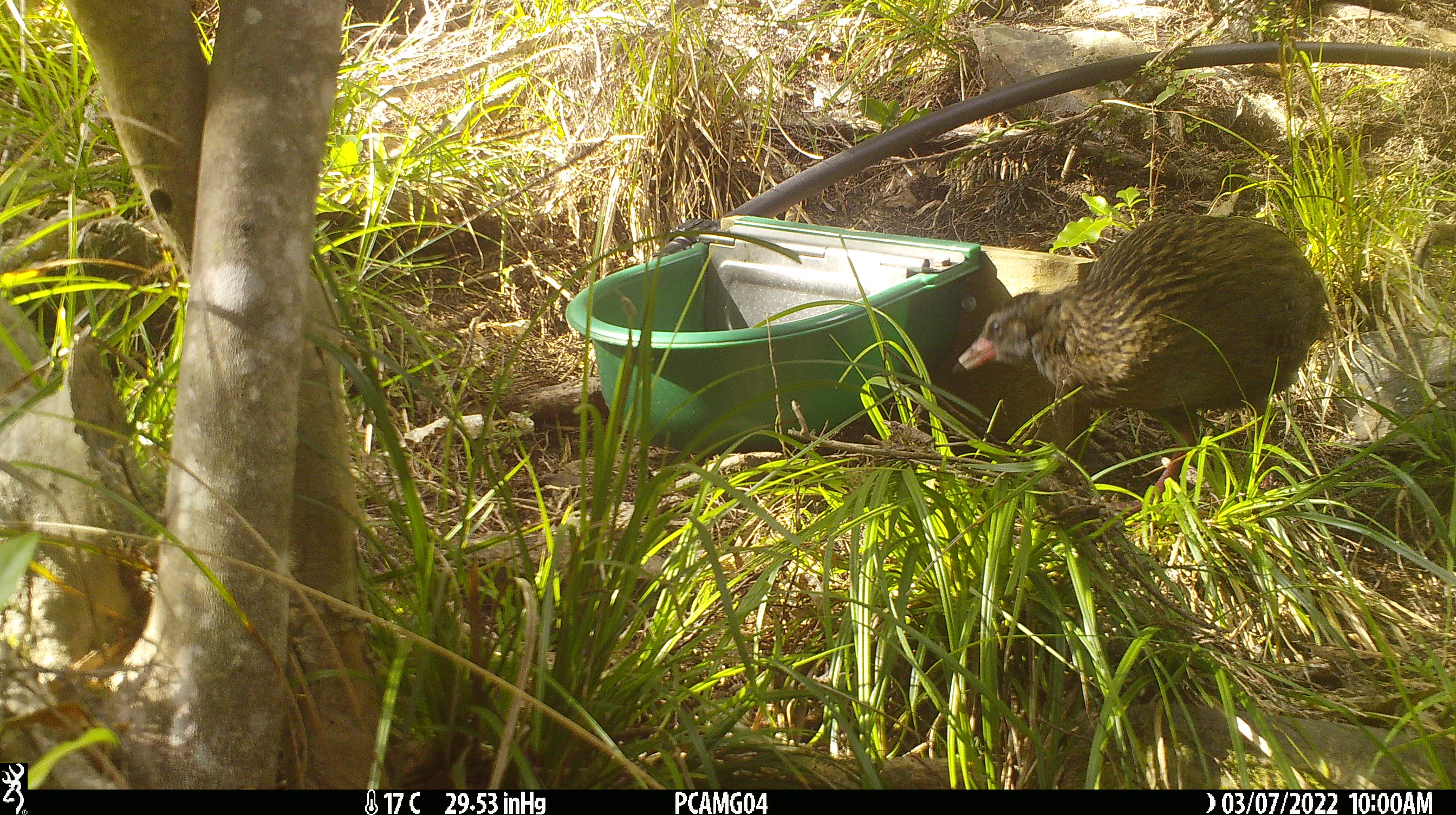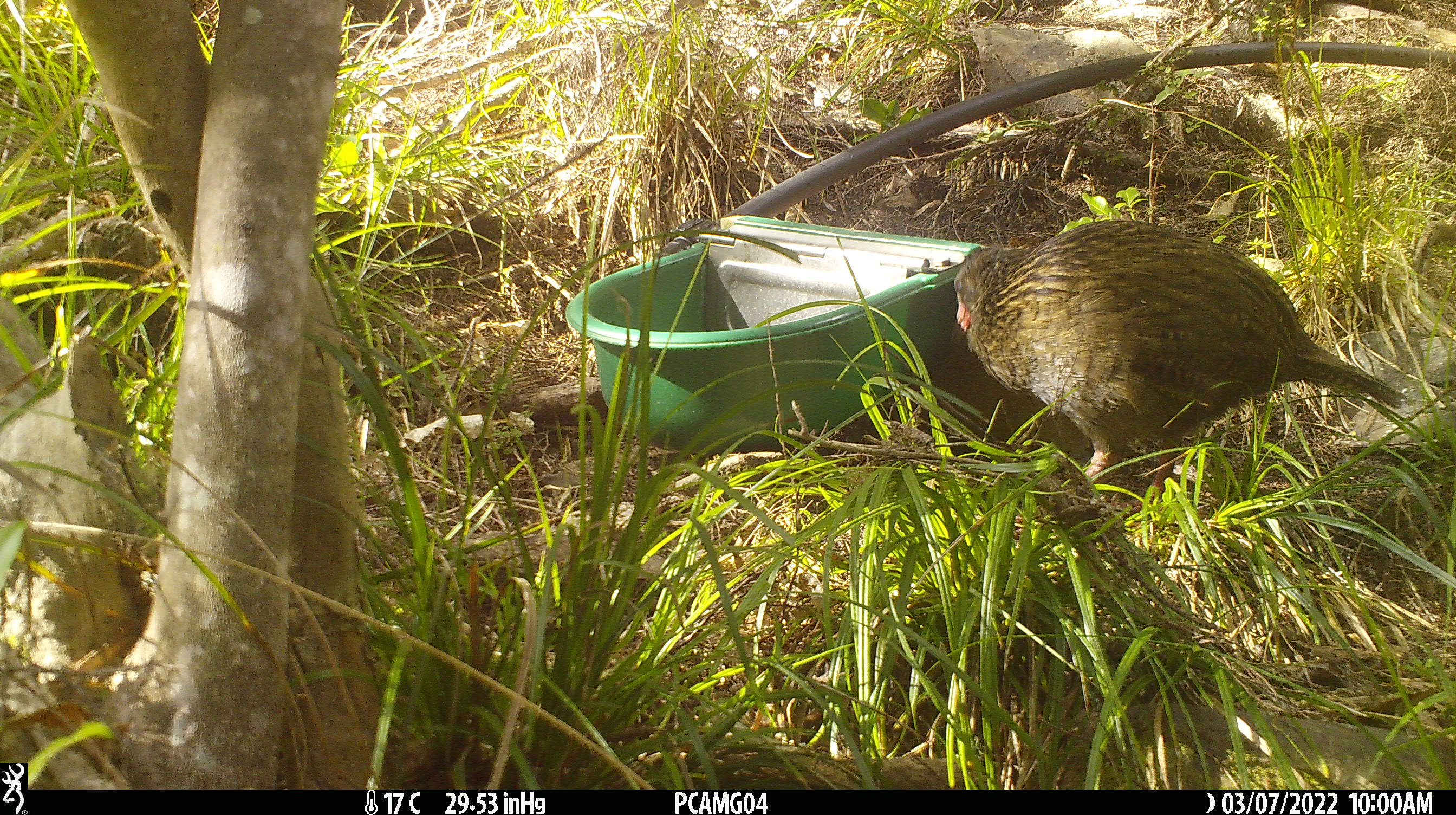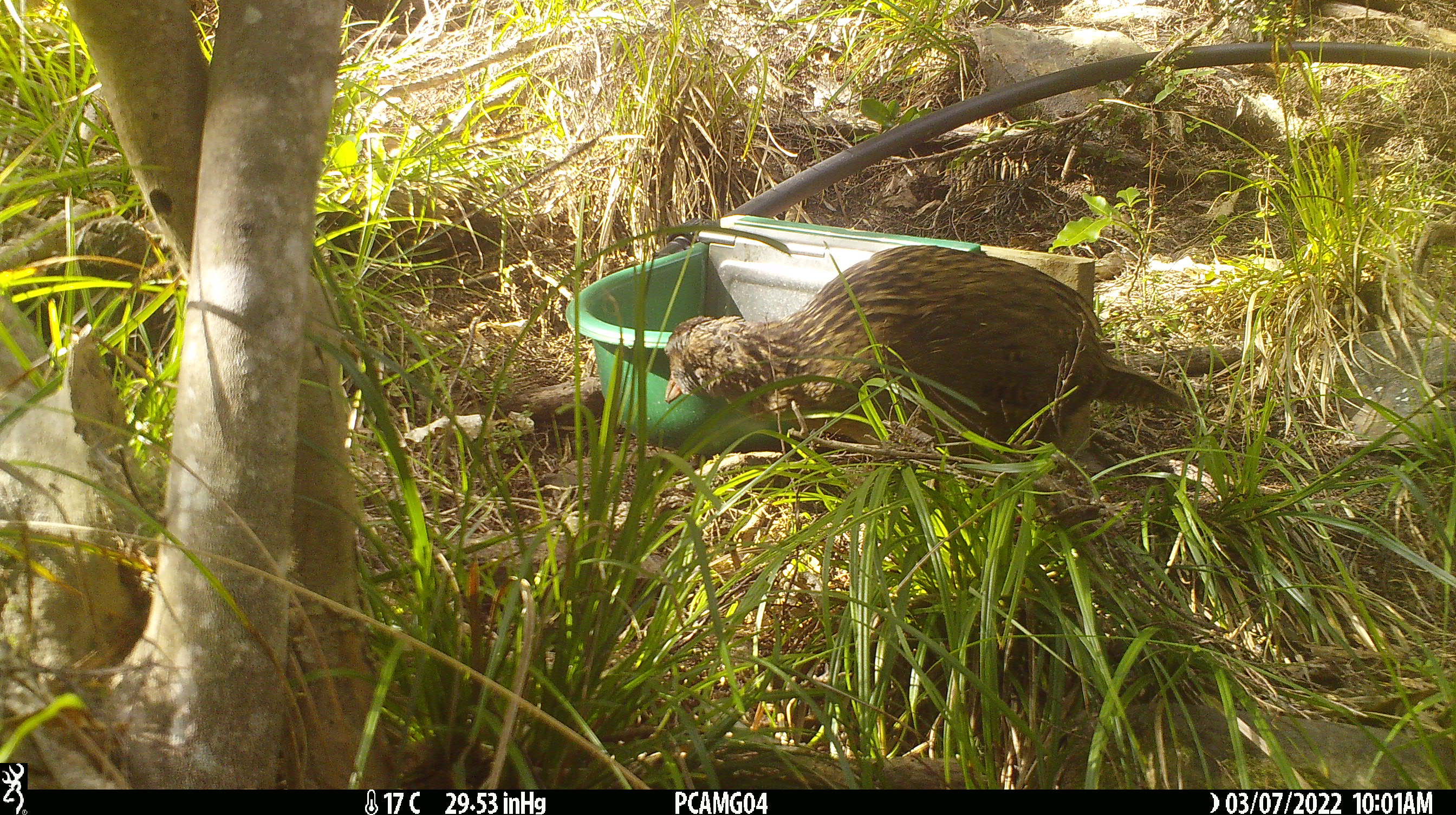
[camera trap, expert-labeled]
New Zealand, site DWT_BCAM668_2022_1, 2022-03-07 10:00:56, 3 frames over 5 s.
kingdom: Animalia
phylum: Chordata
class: Aves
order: Gruiformes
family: Rallidae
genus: Gallirallus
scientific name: Gallirallus australis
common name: weka